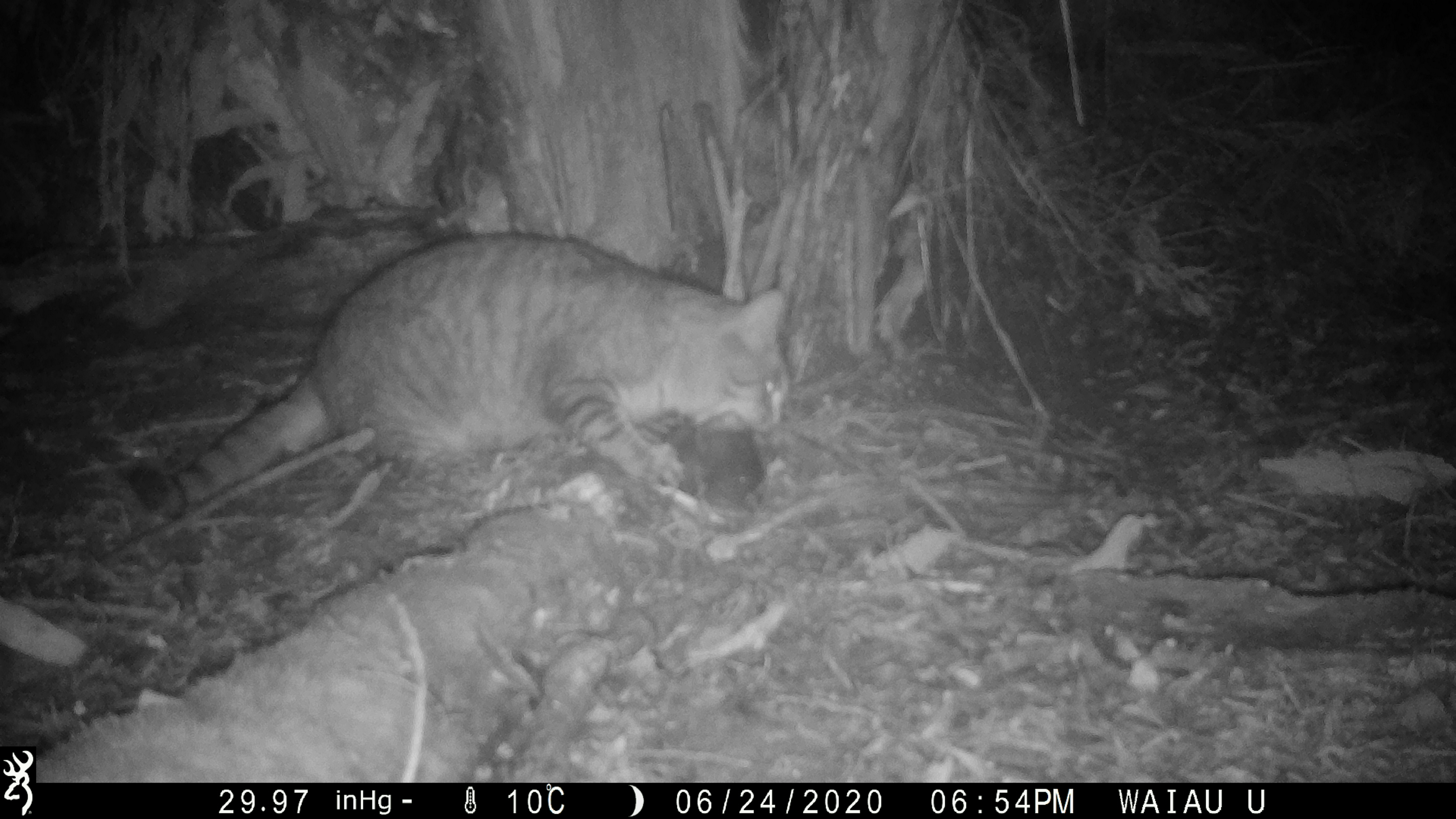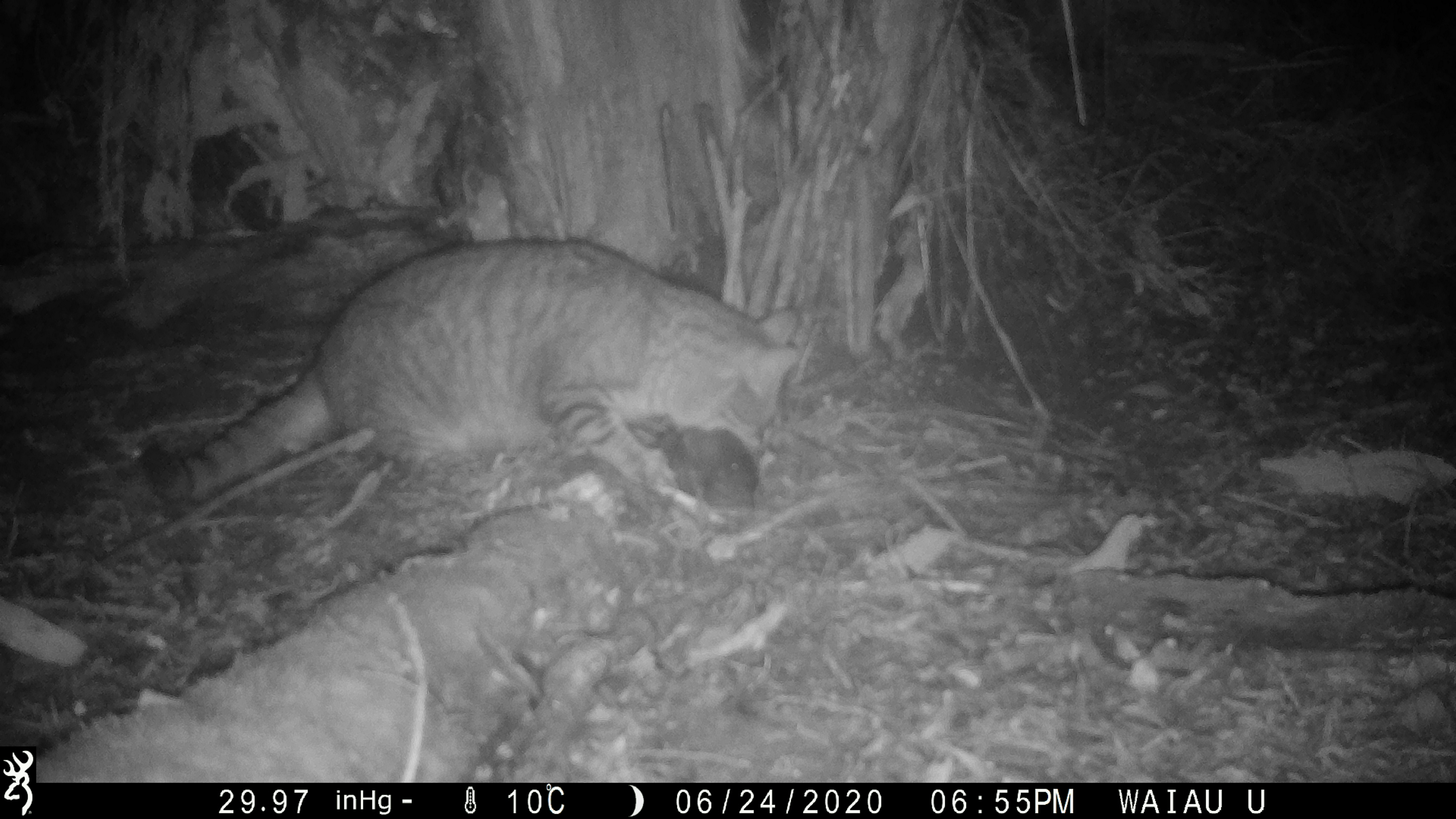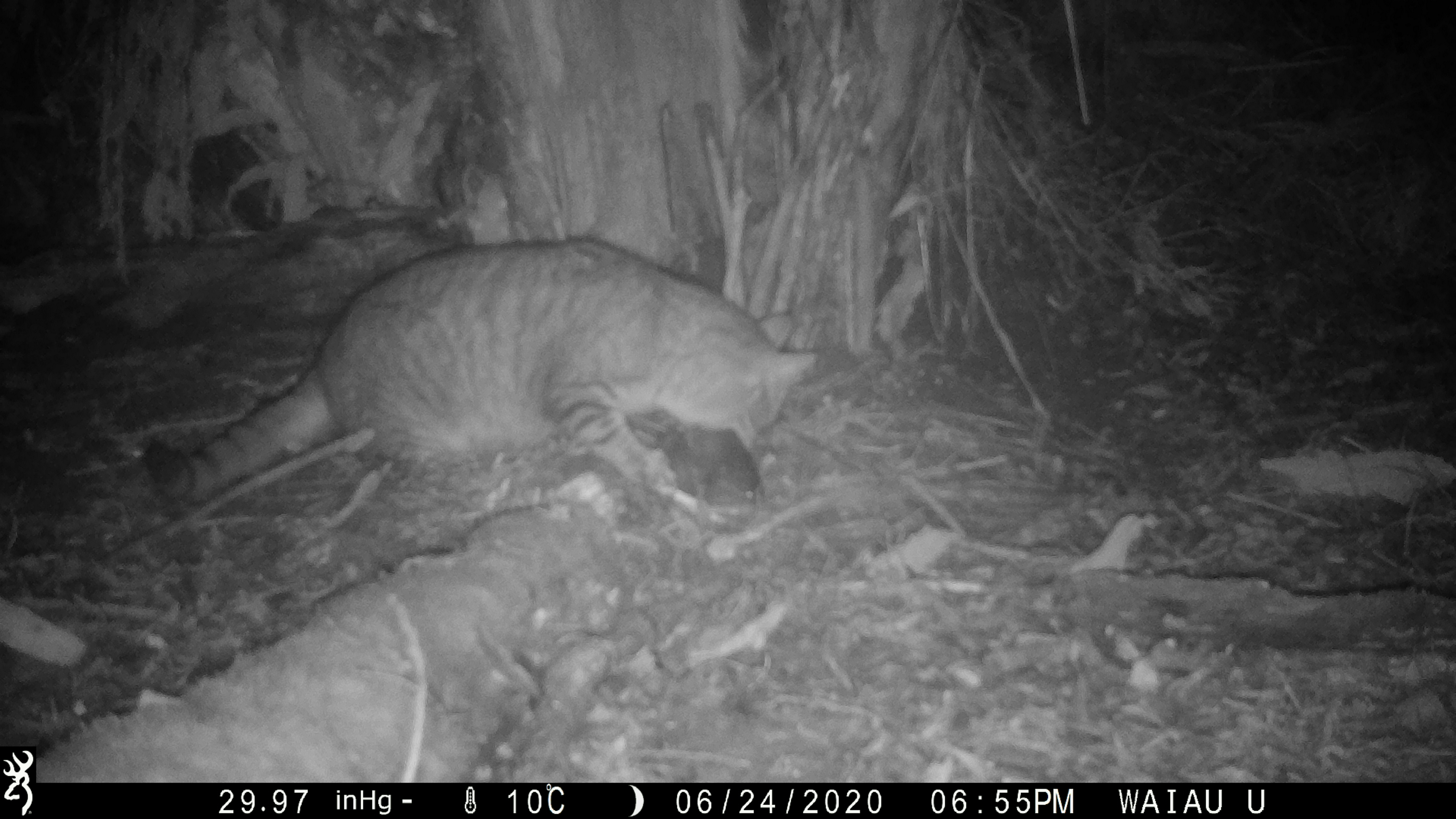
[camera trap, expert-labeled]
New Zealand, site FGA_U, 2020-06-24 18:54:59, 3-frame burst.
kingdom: Animalia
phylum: Chordata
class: Mammalia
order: Carnivora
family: Felidae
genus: Felis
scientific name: Felis catus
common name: domestic cat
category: cat